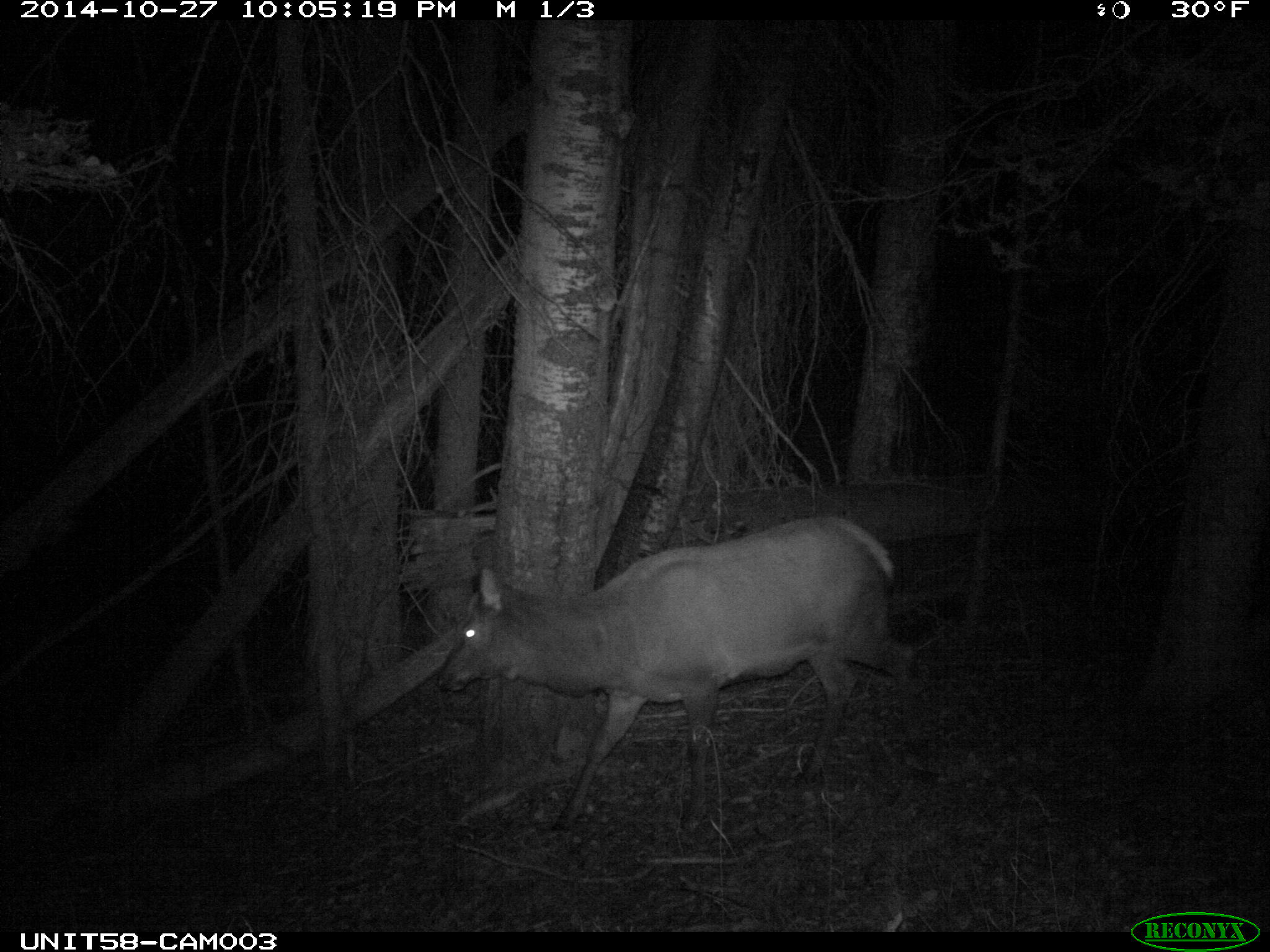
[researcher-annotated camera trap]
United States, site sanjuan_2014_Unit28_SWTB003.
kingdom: Animalia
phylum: Chordata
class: Mammalia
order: Artiodactyla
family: Cervidae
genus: Cervus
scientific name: Cervus elaphus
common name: red deer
Cervus elaphus (red deer).